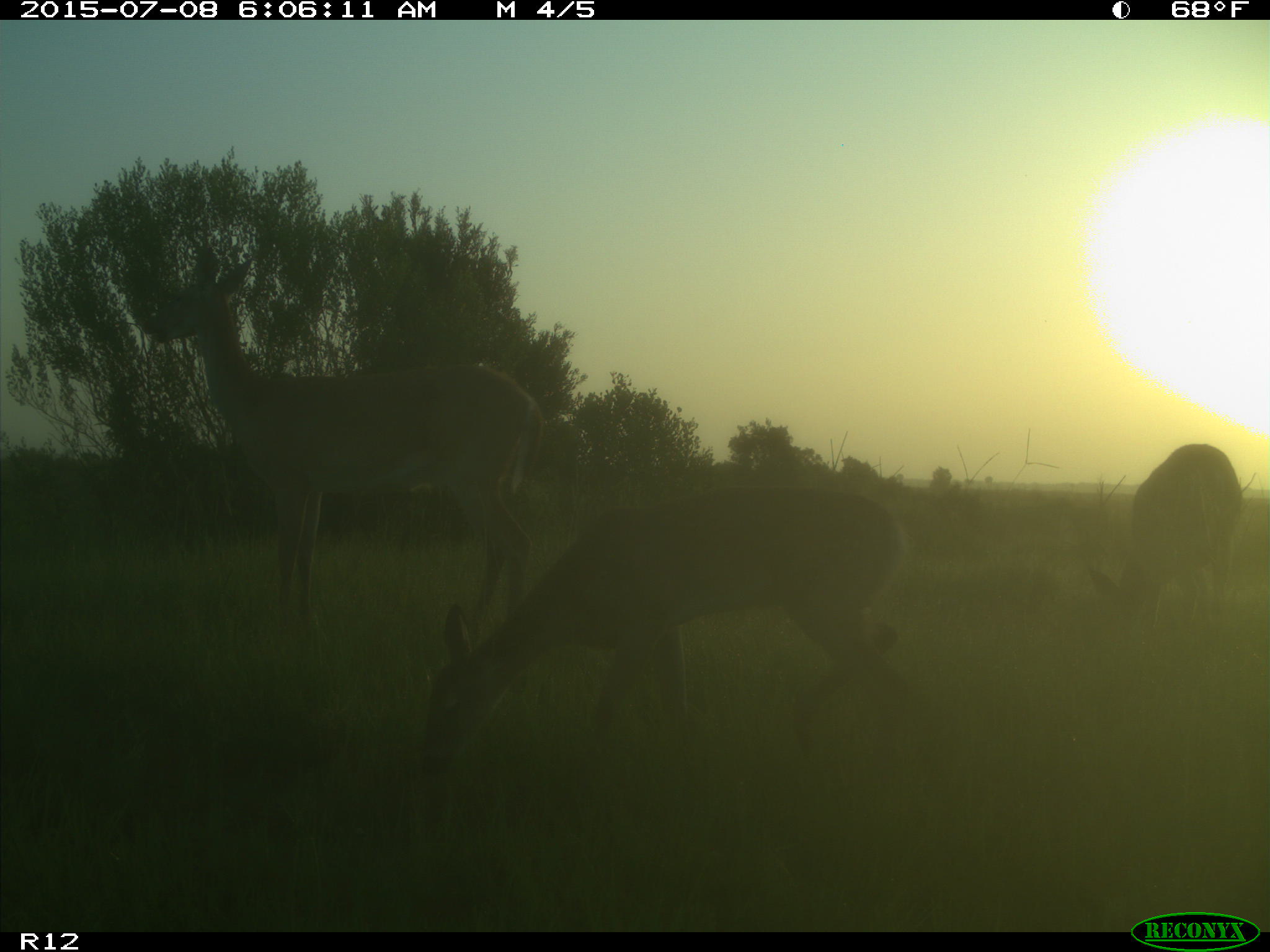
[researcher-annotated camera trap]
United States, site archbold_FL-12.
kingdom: Animalia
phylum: Chordata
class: Mammalia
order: Artiodactyla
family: Cervidae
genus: Odocoileus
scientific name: Odocoileus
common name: deer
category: unidentified deer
Unidentified deer (deer) (Odocoileus).